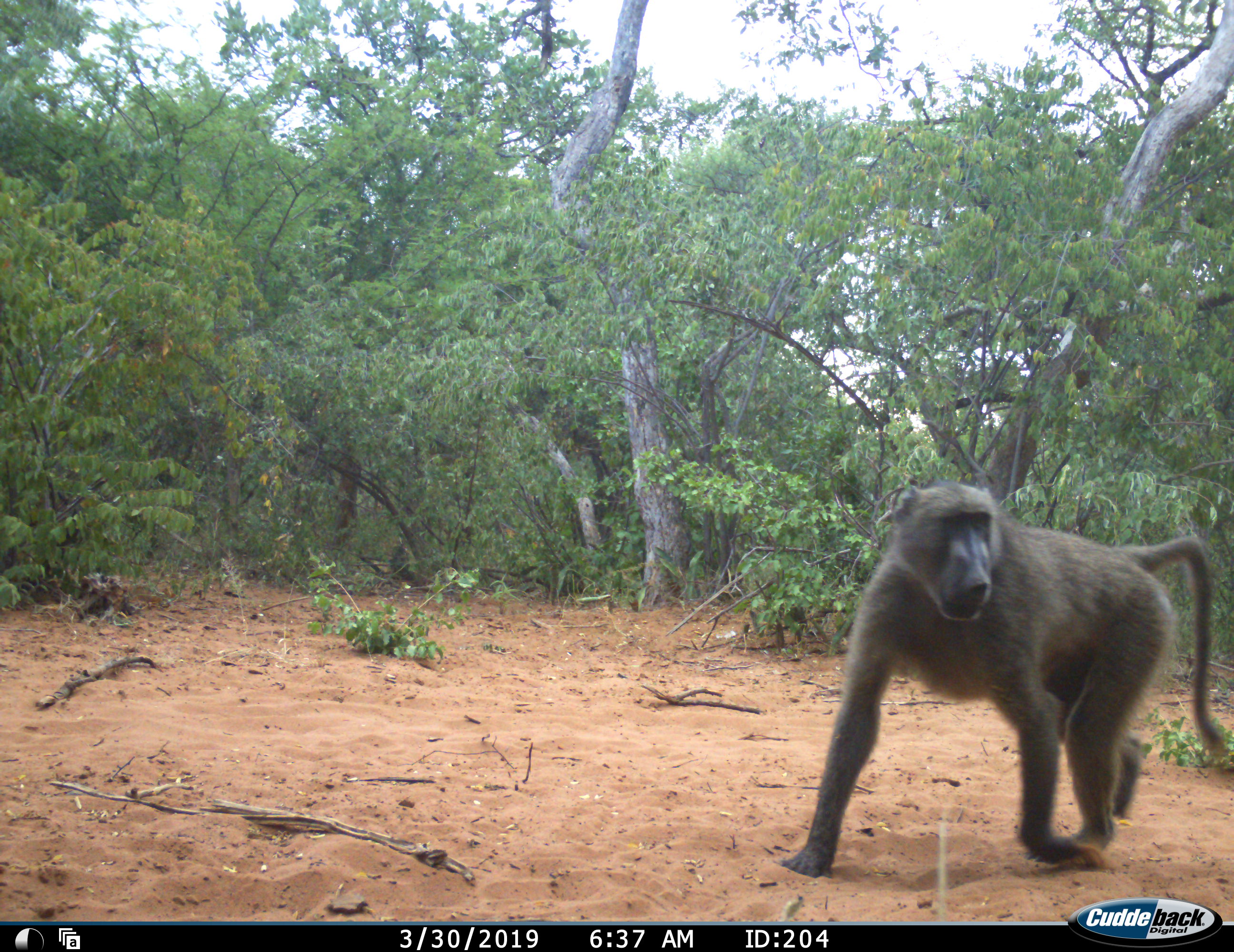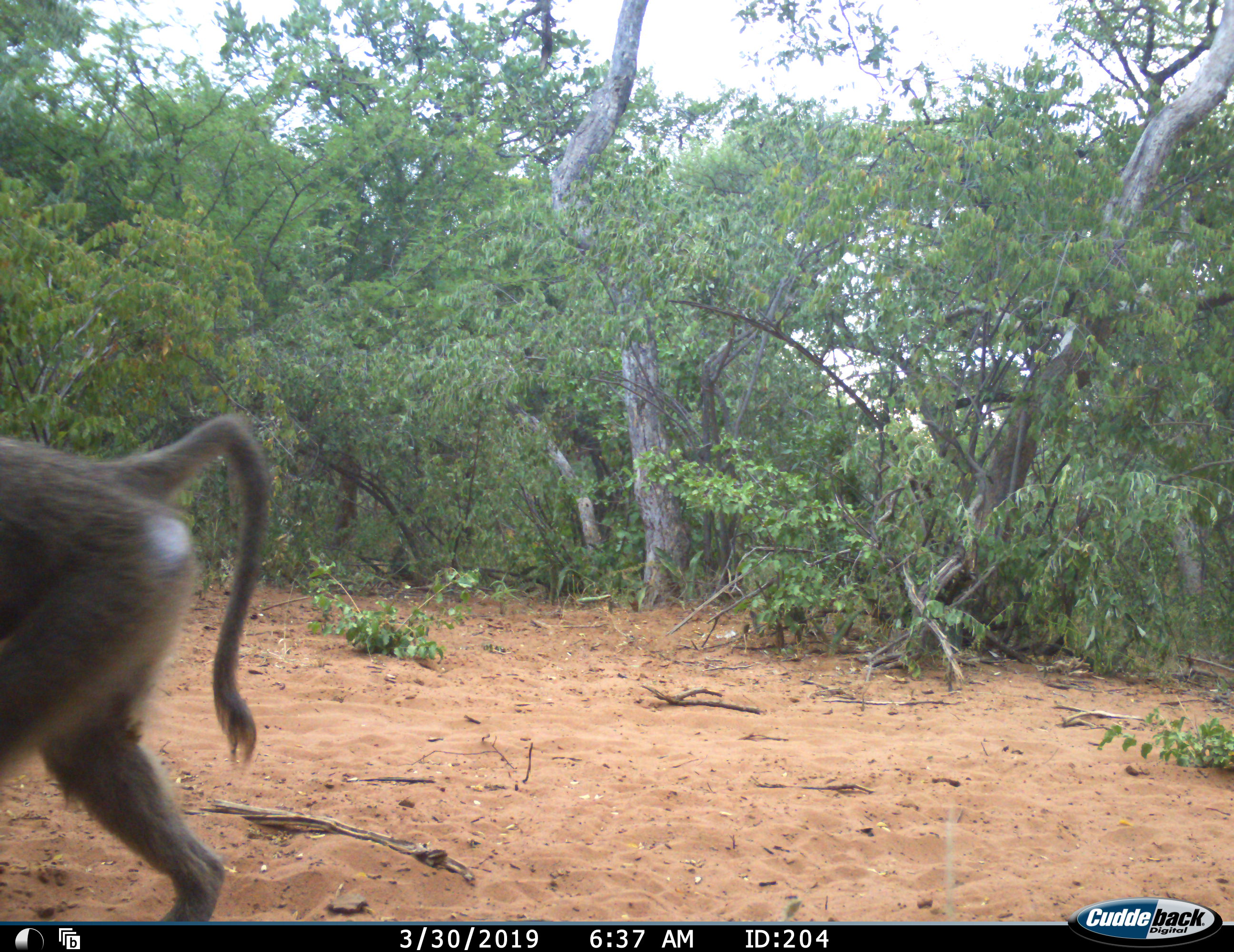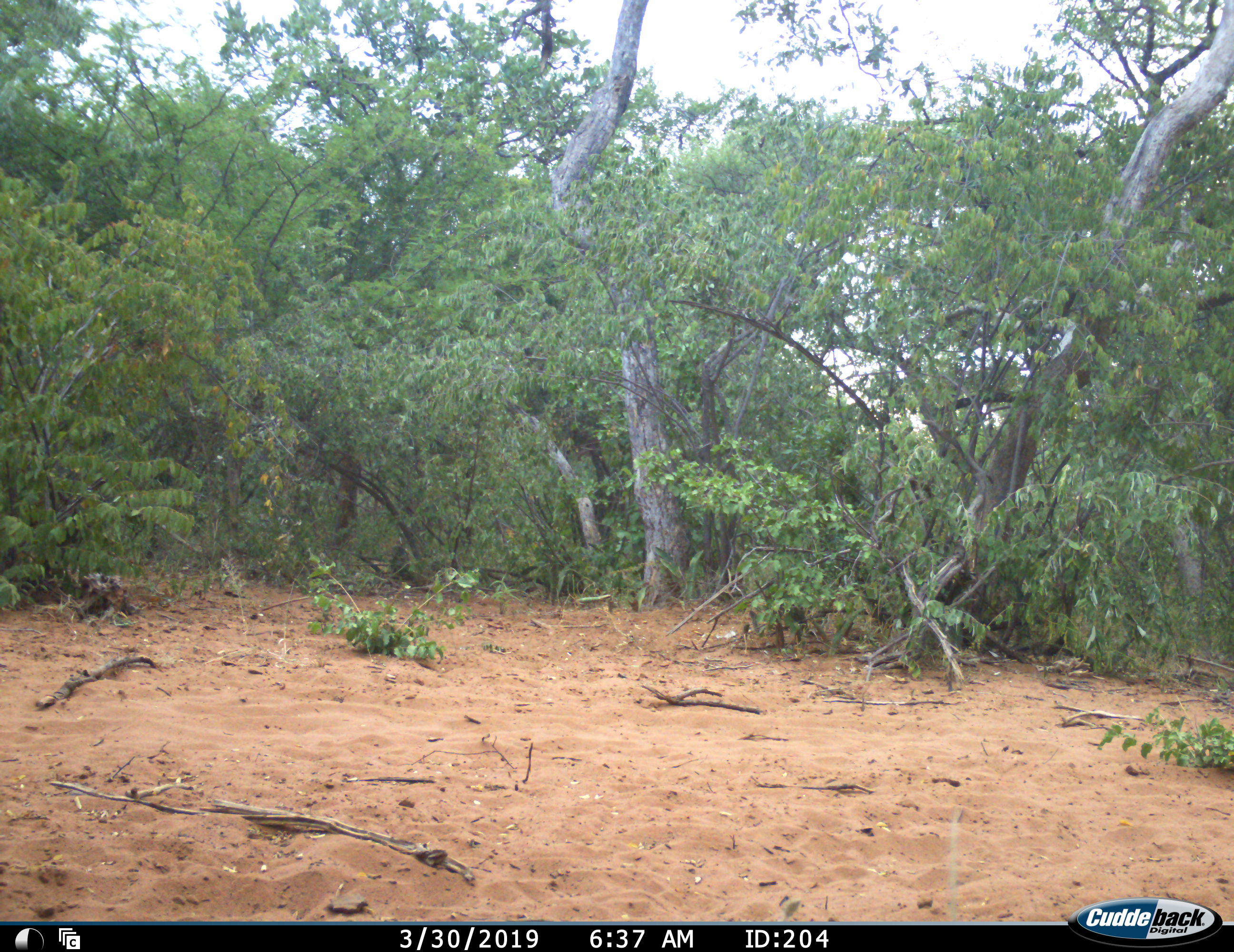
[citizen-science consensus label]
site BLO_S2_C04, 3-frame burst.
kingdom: Animalia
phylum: Chordata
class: Mammalia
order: Primates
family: Cercopithecidae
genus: Papio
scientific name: Papio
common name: baboon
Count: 1.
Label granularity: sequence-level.